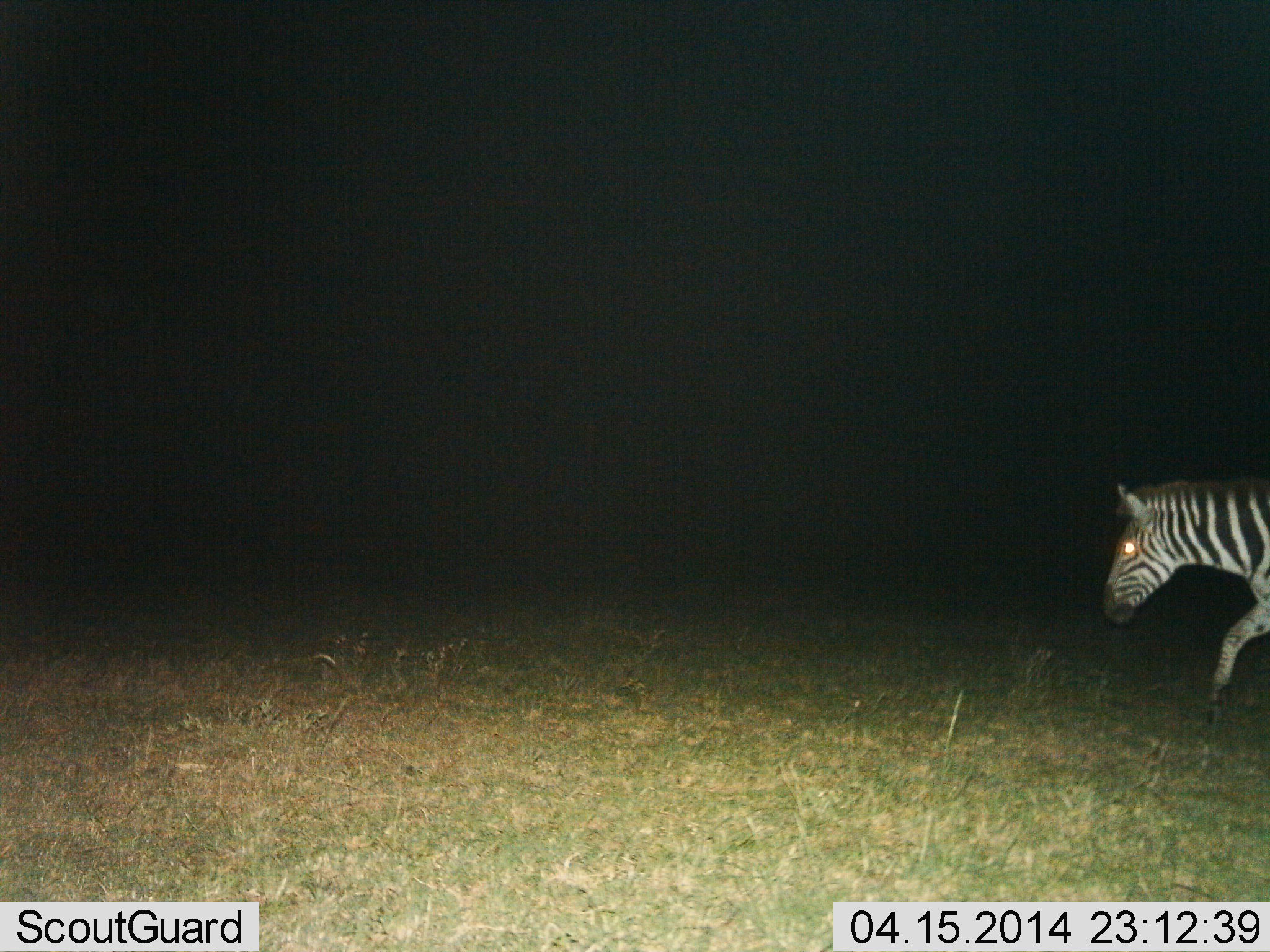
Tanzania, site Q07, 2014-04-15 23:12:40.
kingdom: Animalia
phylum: Chordata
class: Mammalia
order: Perissodactyla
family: Equidae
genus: Equus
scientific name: Equus quagga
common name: plains zebra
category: zebra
Zebra (plains zebra) (Equus quagga), count 1. Behavior (volunteer vote fractions): standing 0%, resting 0%, moving 100%, interacting 0%. Young present (vote fraction): 0%. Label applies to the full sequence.